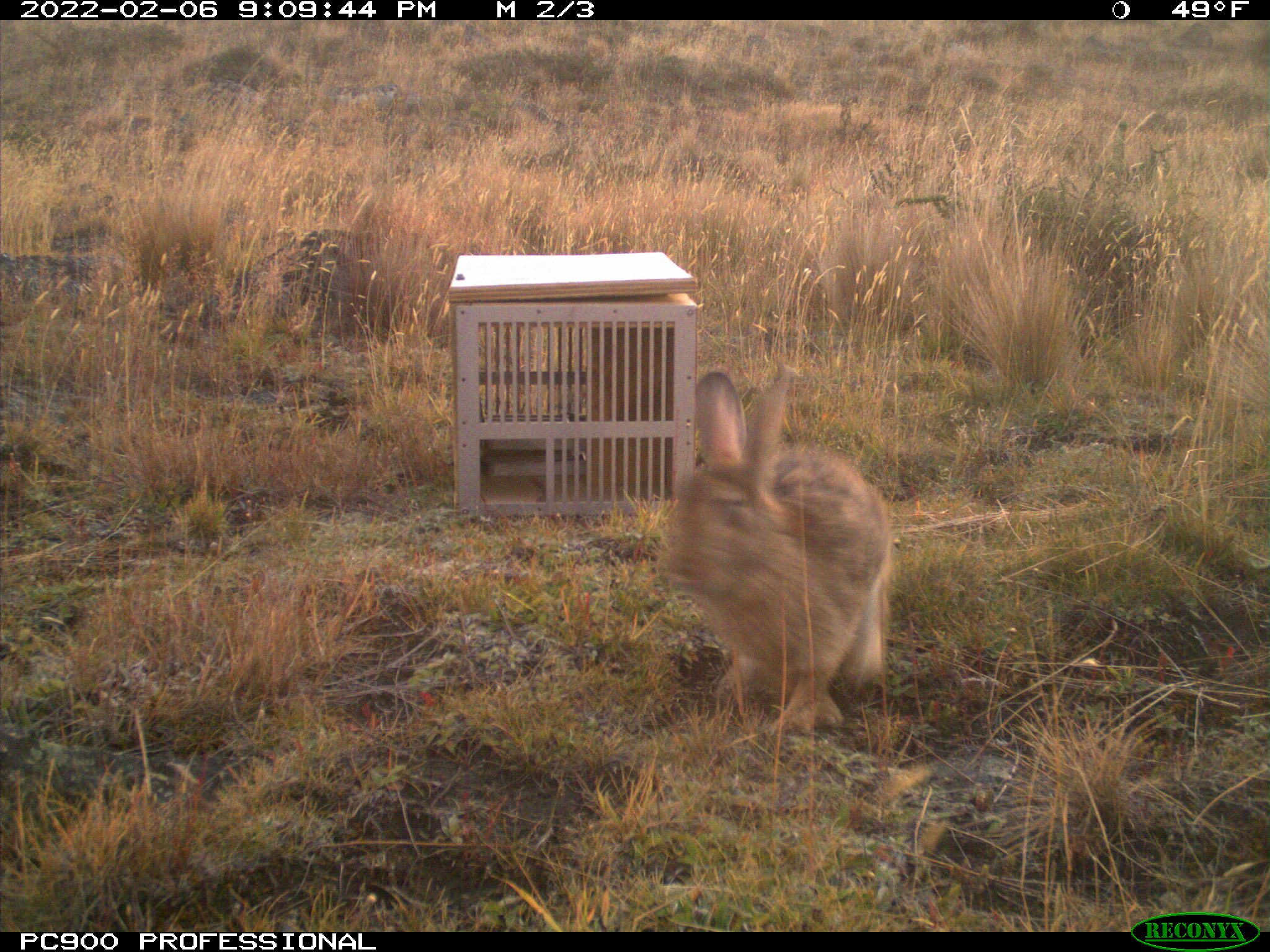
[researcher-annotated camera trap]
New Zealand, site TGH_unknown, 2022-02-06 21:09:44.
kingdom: Animalia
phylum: Chordata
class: Mammalia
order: Lagomorpha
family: Leporidae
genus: Oryctolagus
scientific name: Oryctolagus cuniculus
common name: european rabbit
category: rabbit